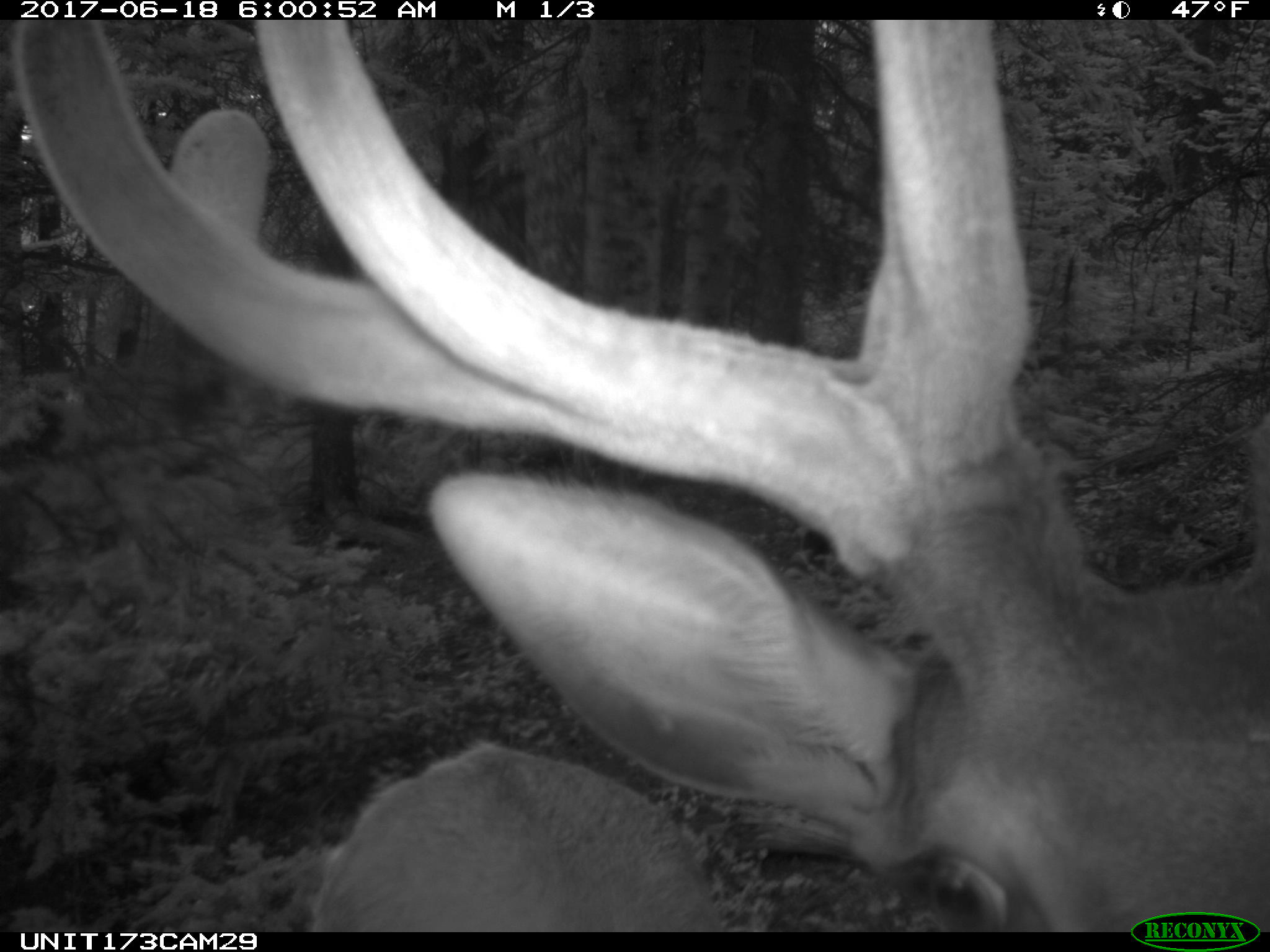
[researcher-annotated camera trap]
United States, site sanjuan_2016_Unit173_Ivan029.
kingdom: Animalia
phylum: Chordata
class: Mammalia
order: Artiodactyla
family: Cervidae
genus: Cervus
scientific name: Cervus elaphus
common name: red deer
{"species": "Cervus elaphus (red deer)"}